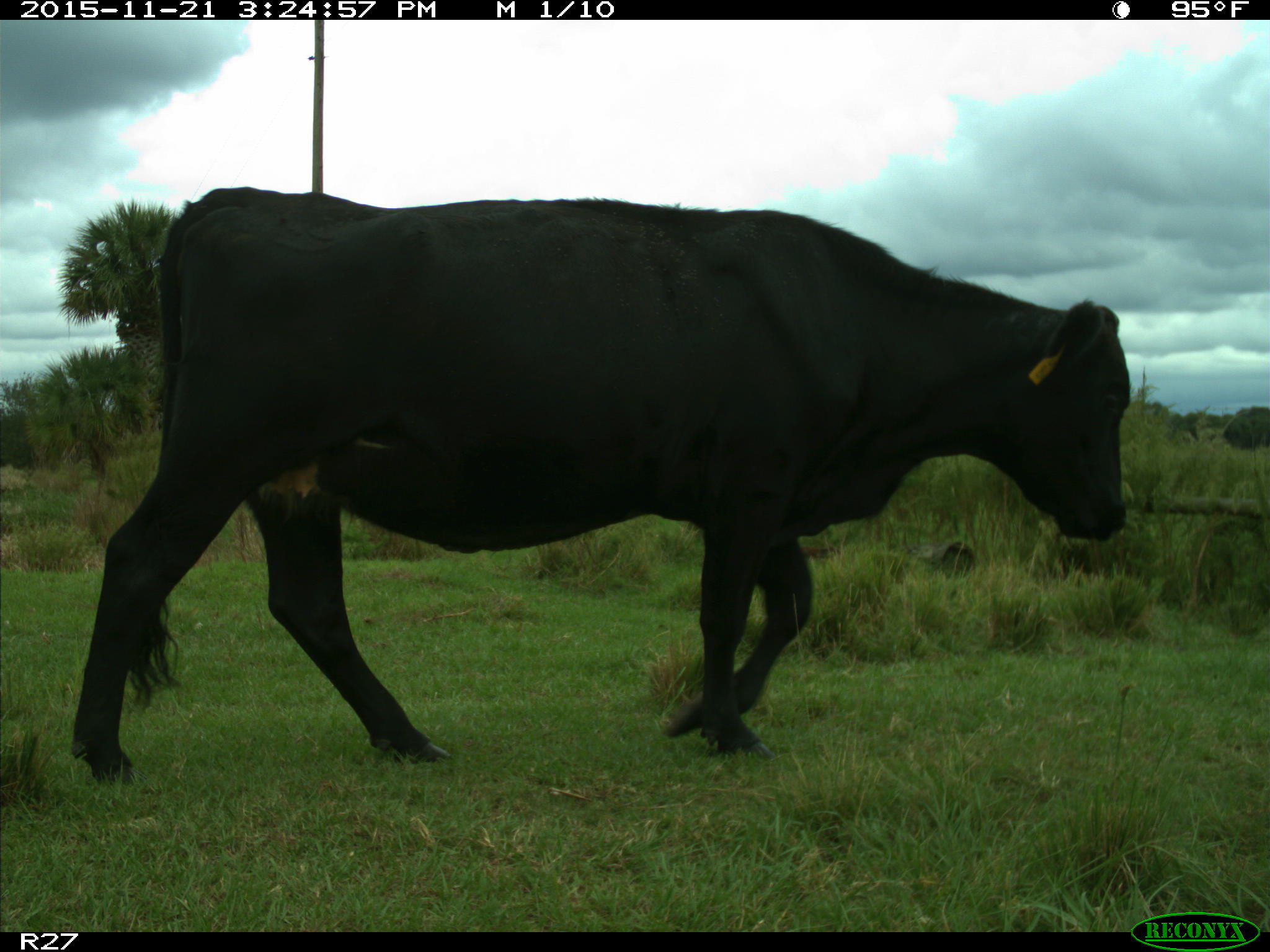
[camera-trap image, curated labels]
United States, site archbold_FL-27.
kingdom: Animalia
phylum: Chordata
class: Mammalia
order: Artiodactyla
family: Bovidae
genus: Bos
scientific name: Bos taurus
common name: domestic cow